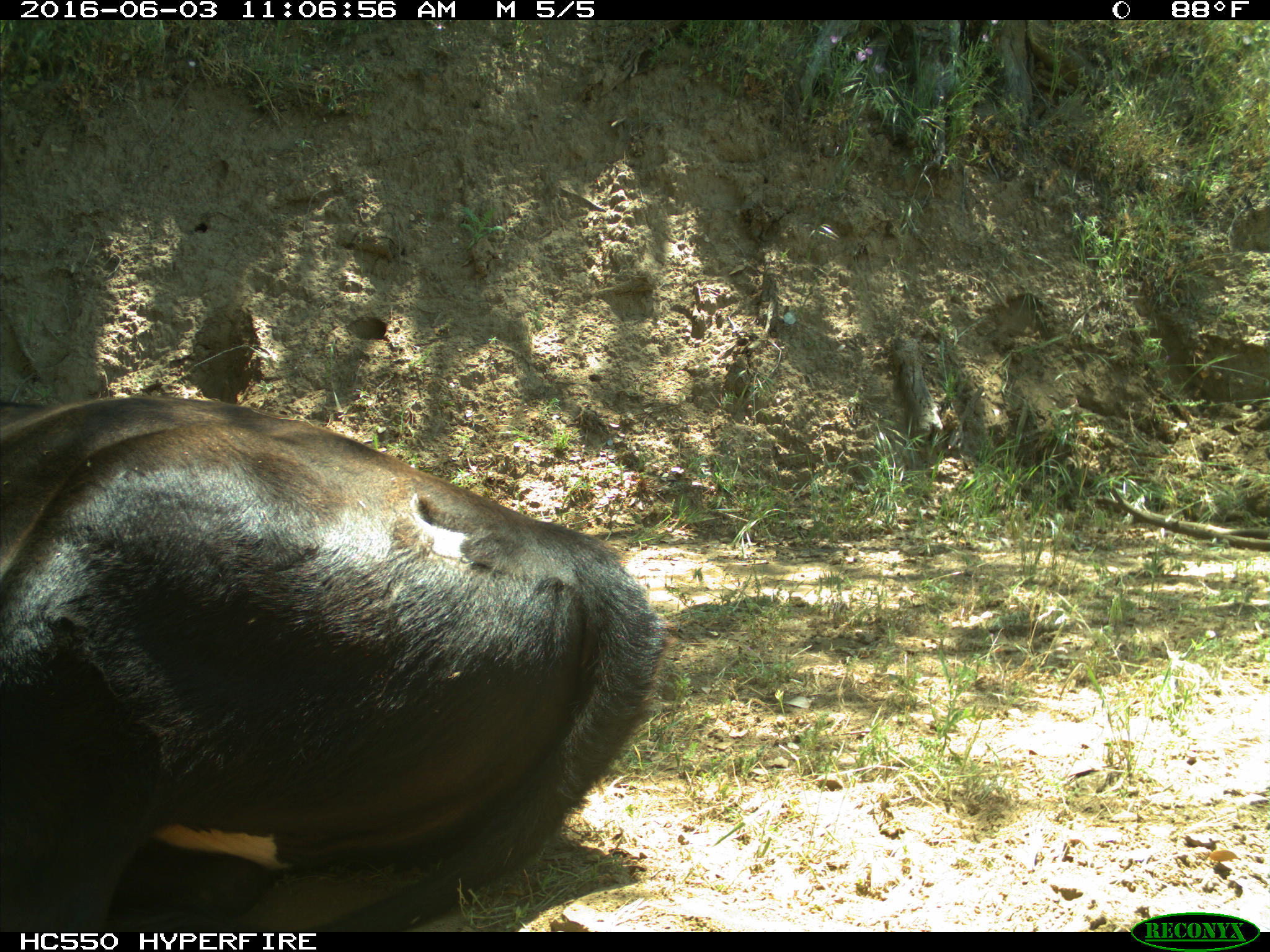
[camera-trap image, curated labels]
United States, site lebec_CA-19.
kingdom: Animalia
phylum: Chordata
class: Mammalia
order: Artiodactyla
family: Bovidae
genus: Bos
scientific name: Bos taurus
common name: domestic cow